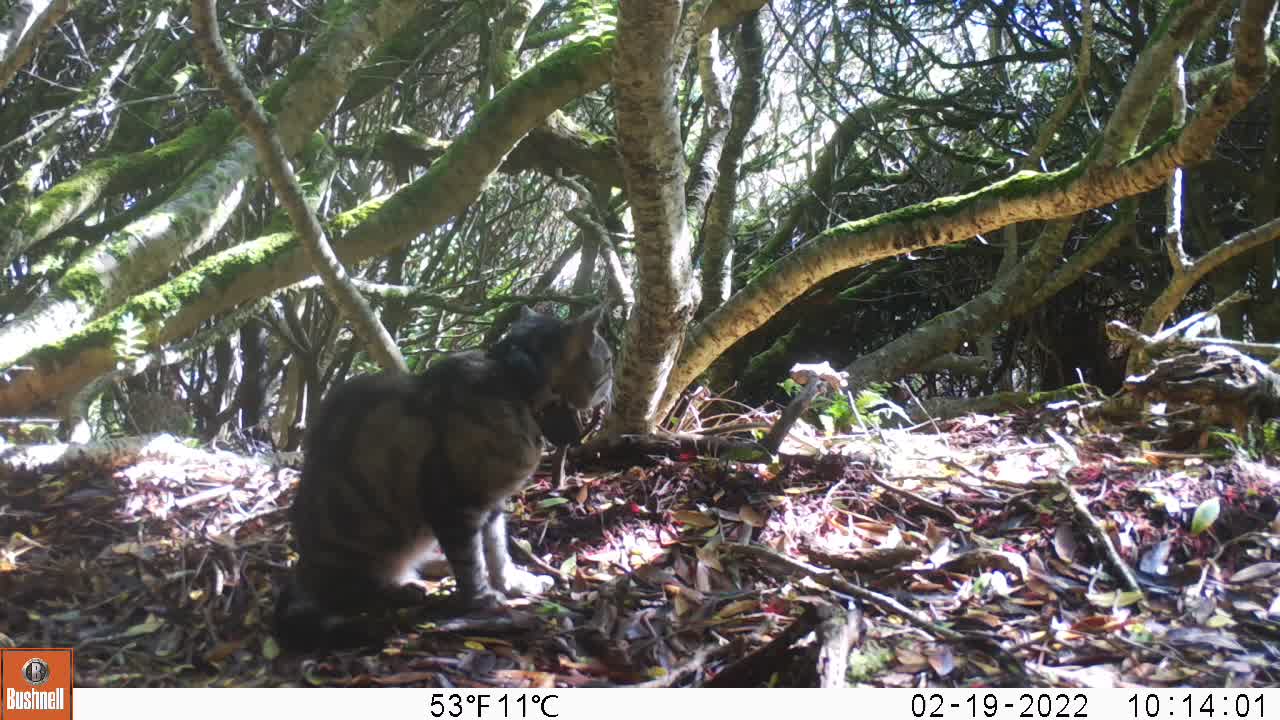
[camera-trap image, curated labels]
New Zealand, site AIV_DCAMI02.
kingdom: Animalia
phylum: Chordata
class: Mammalia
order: Carnivora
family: Felidae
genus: Felis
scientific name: Felis catus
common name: domestic cat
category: cat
Cat (domestic cat) (Felis catus).